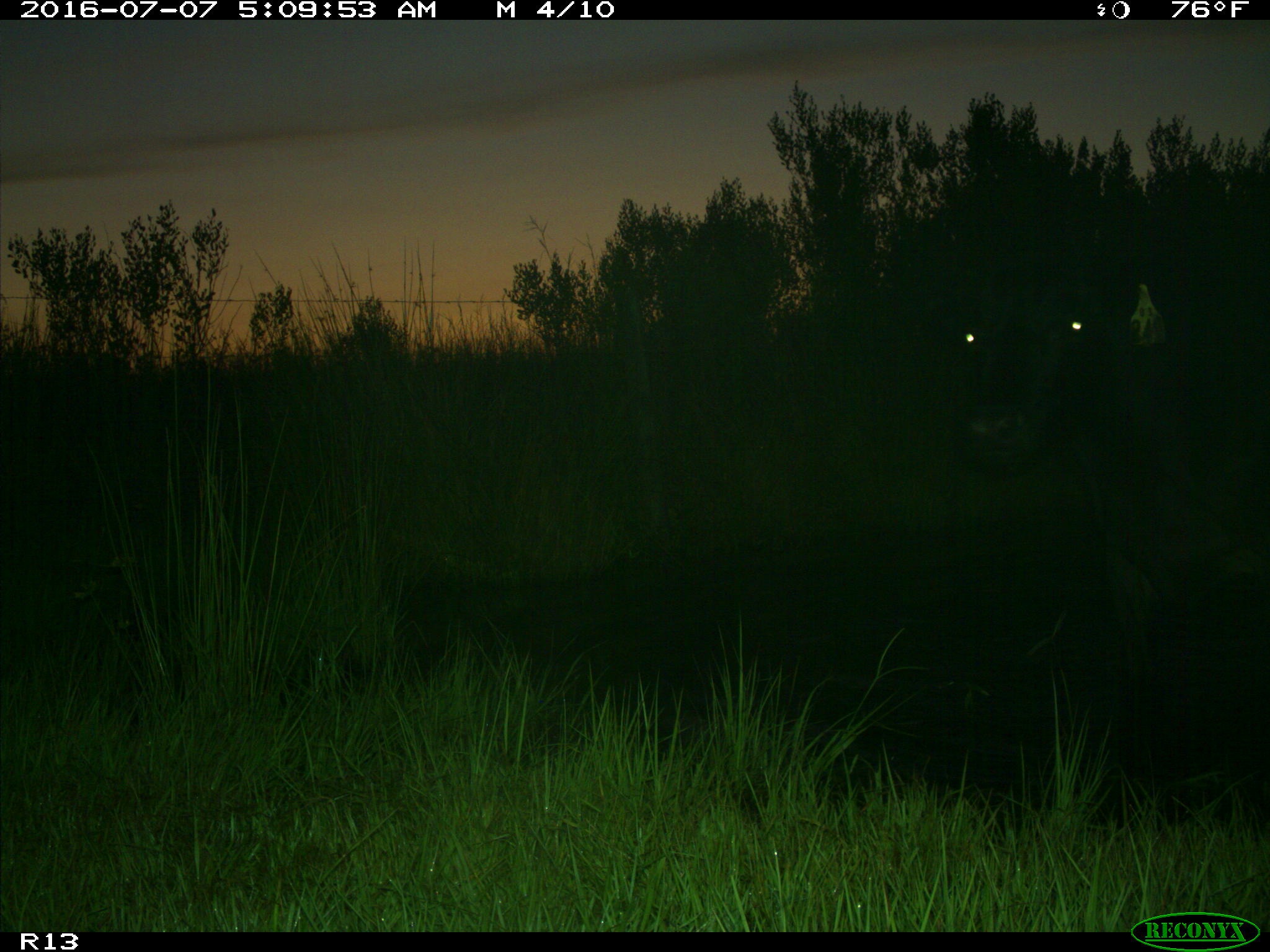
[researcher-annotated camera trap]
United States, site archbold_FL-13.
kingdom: Animalia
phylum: Chordata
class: Mammalia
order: Artiodactyla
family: Bovidae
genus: Bos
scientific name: Bos taurus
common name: domestic cow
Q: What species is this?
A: Bos taurus (domestic cow).